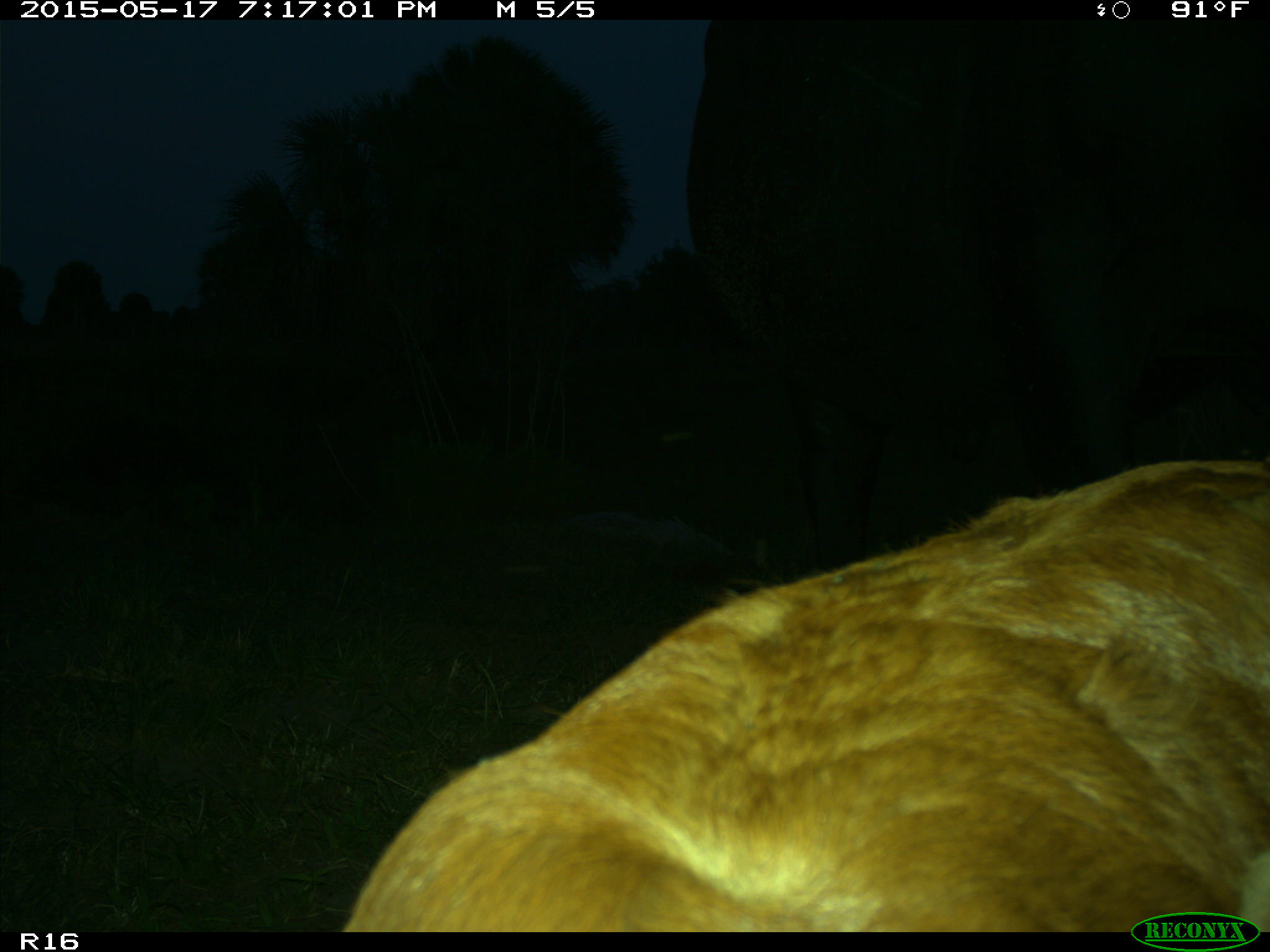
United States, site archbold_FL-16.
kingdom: Animalia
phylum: Chordata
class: Mammalia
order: Artiodactyla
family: Bovidae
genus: Bos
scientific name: Bos taurus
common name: domestic cow